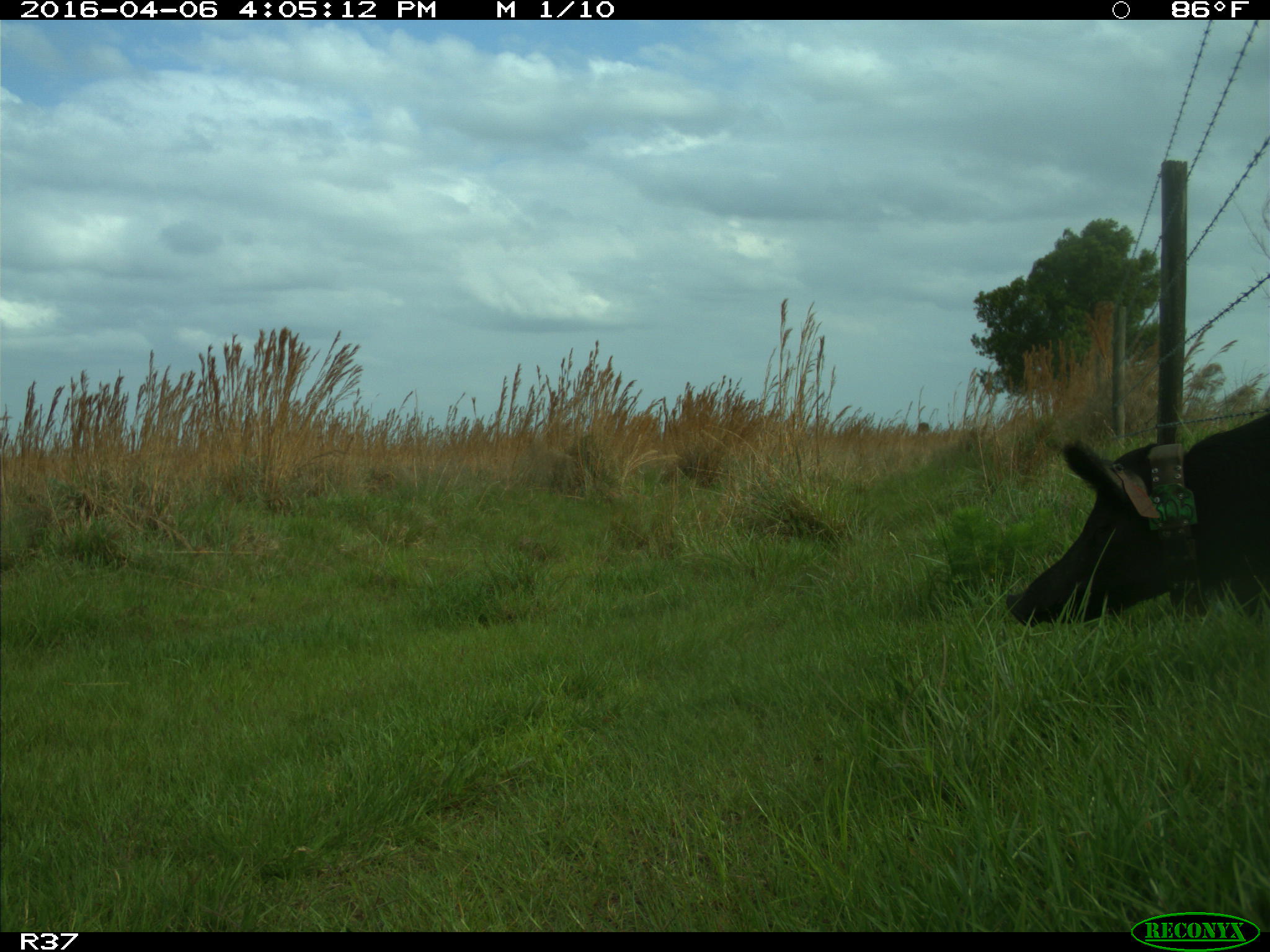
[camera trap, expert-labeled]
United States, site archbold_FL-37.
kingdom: Animalia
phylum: Chordata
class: Mammalia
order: Artiodactyla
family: Suidae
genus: Sus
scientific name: Sus scrofa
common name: wild boar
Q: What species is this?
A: Sus scrofa (wild boar).